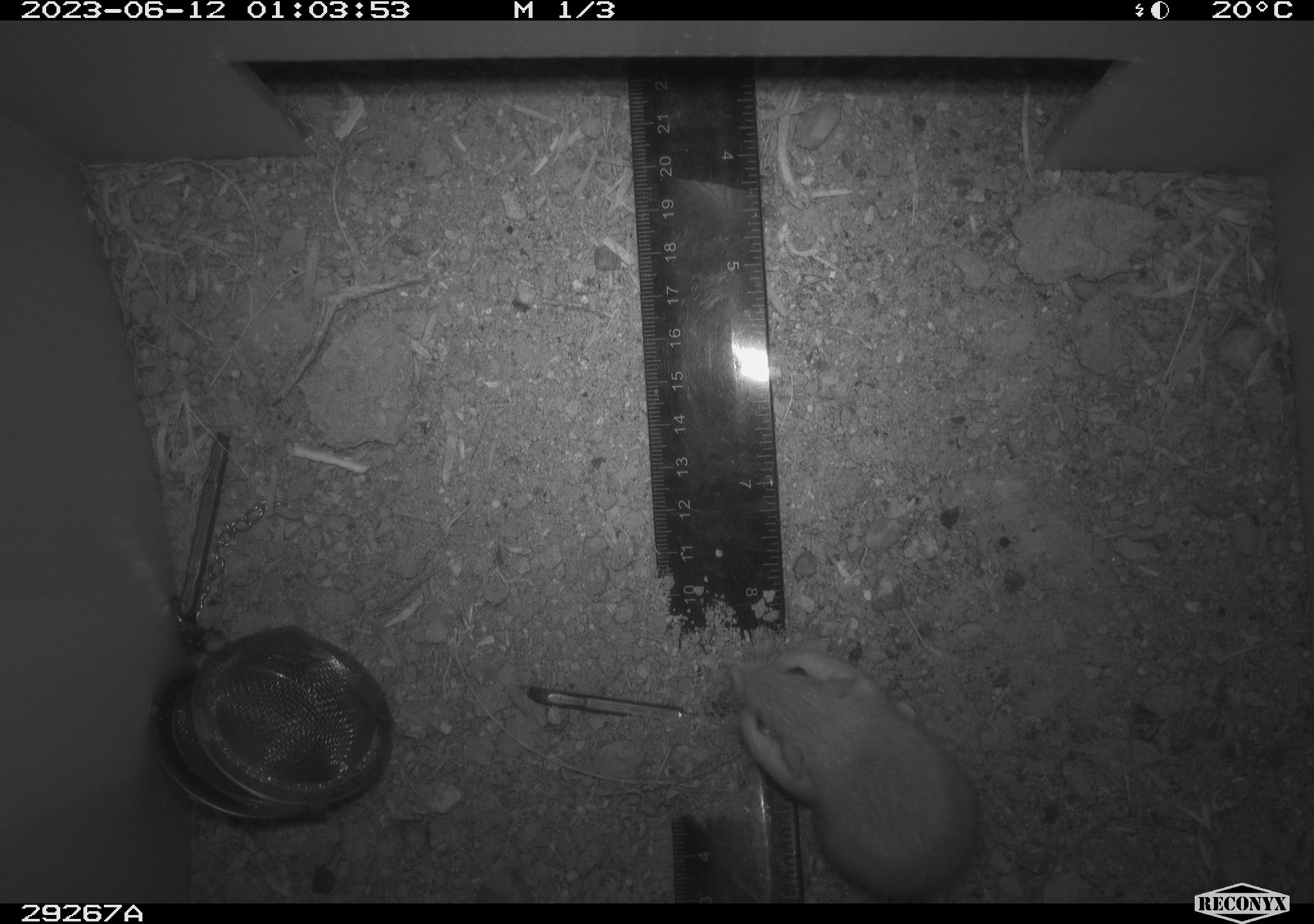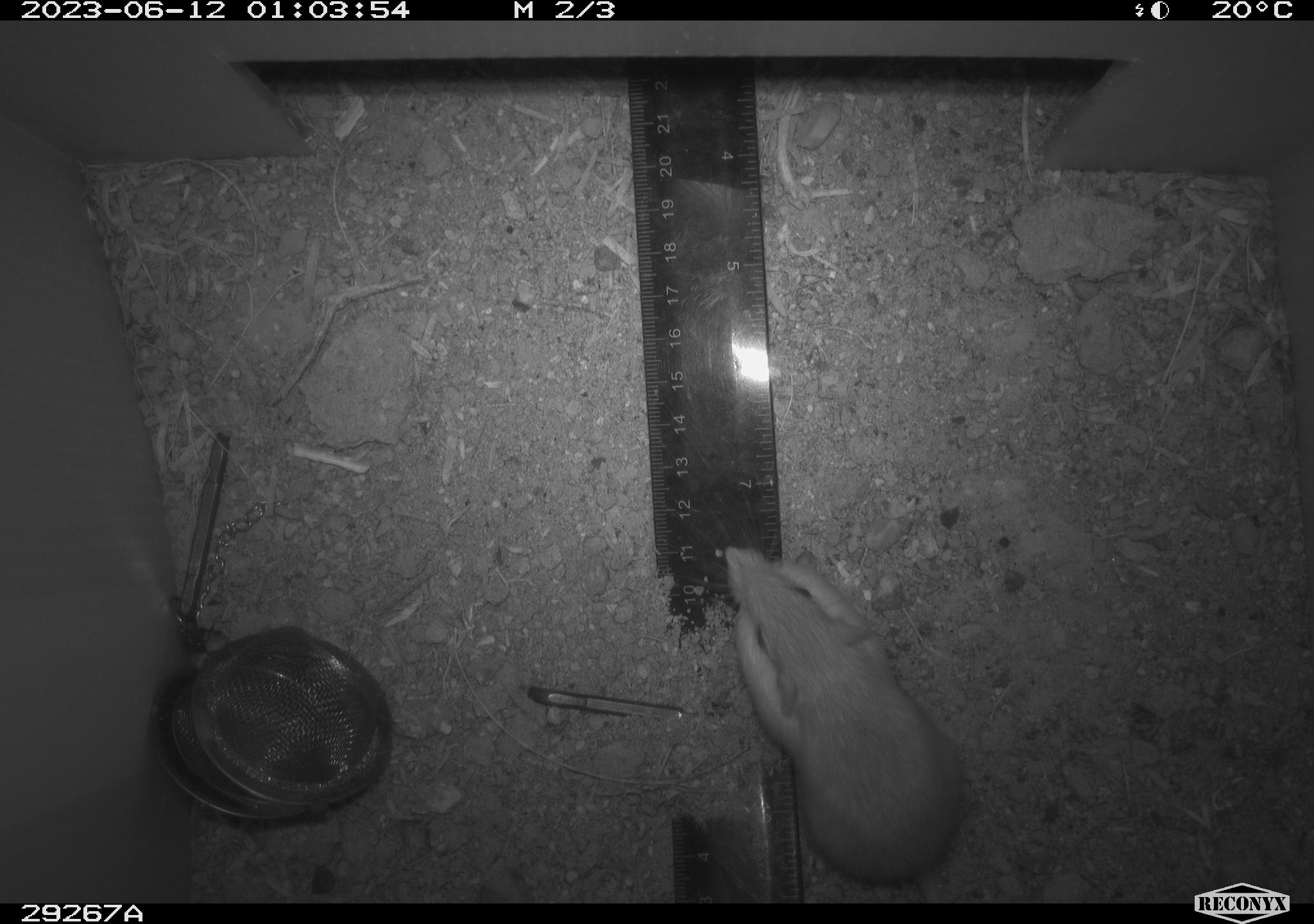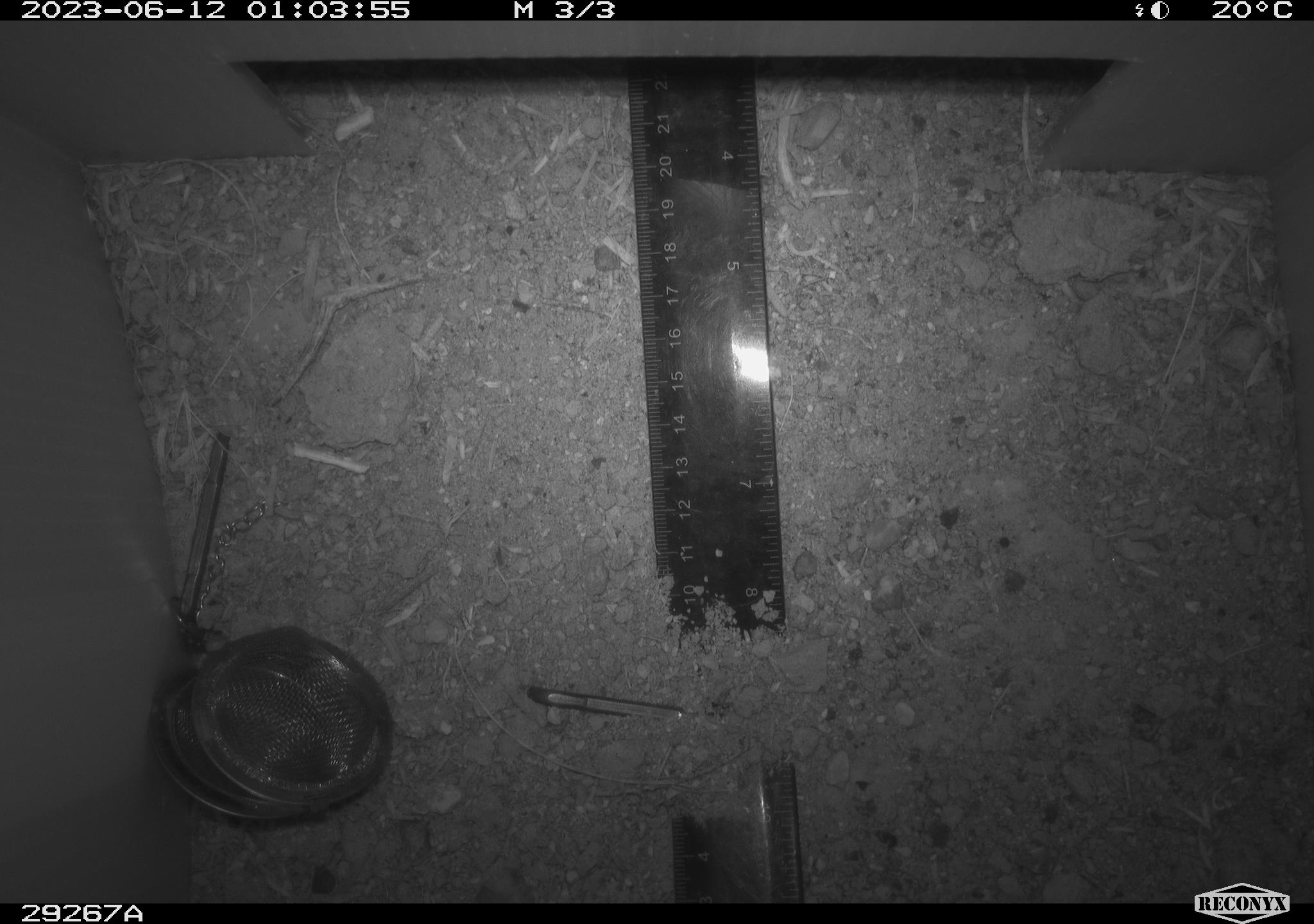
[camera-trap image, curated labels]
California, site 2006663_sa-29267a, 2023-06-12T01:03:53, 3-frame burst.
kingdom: Animalia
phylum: Chordata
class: Mammalia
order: Rodentia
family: Heteromyidae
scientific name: Heteromyidae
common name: kangaroo rats and pocket mice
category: heteromyidae family